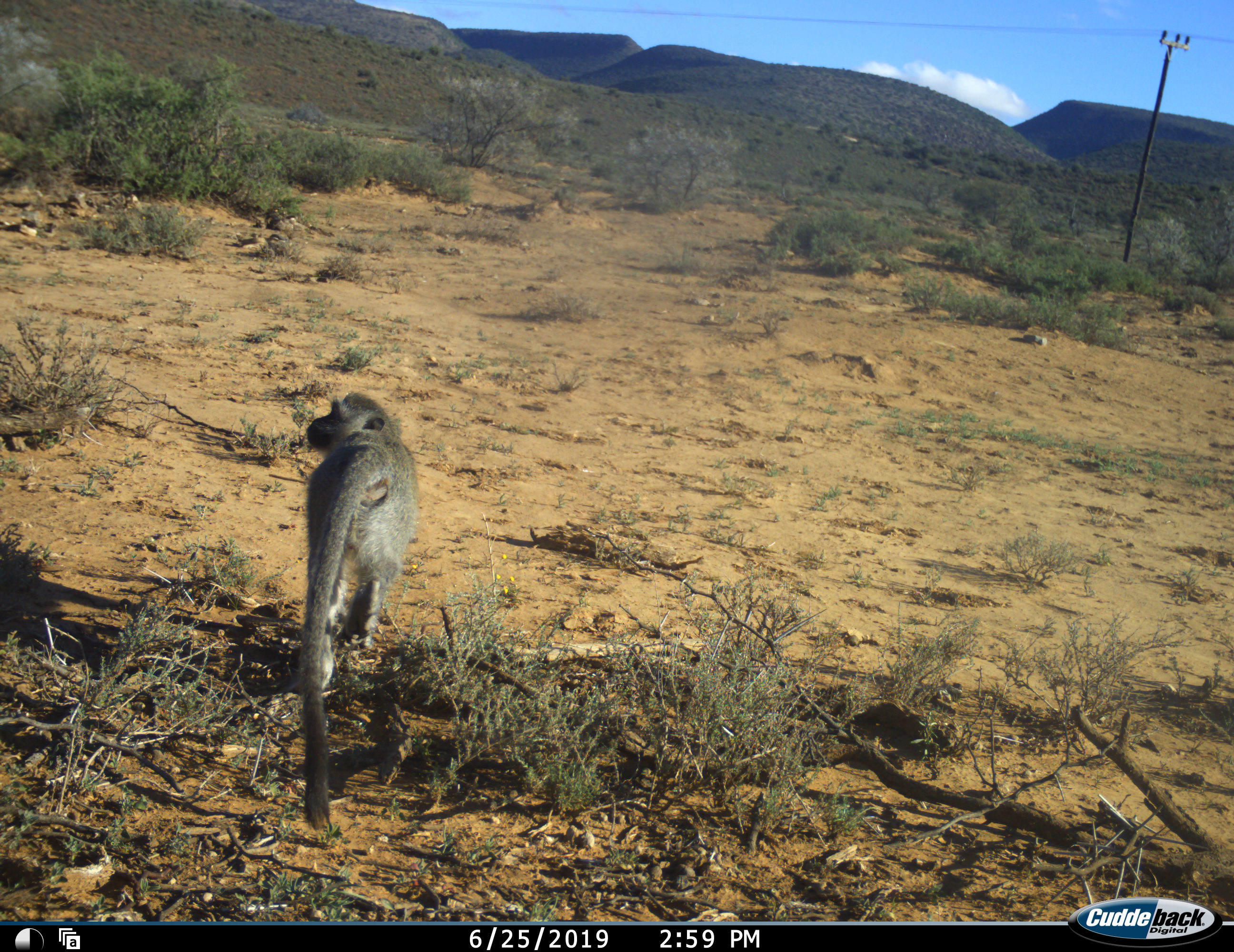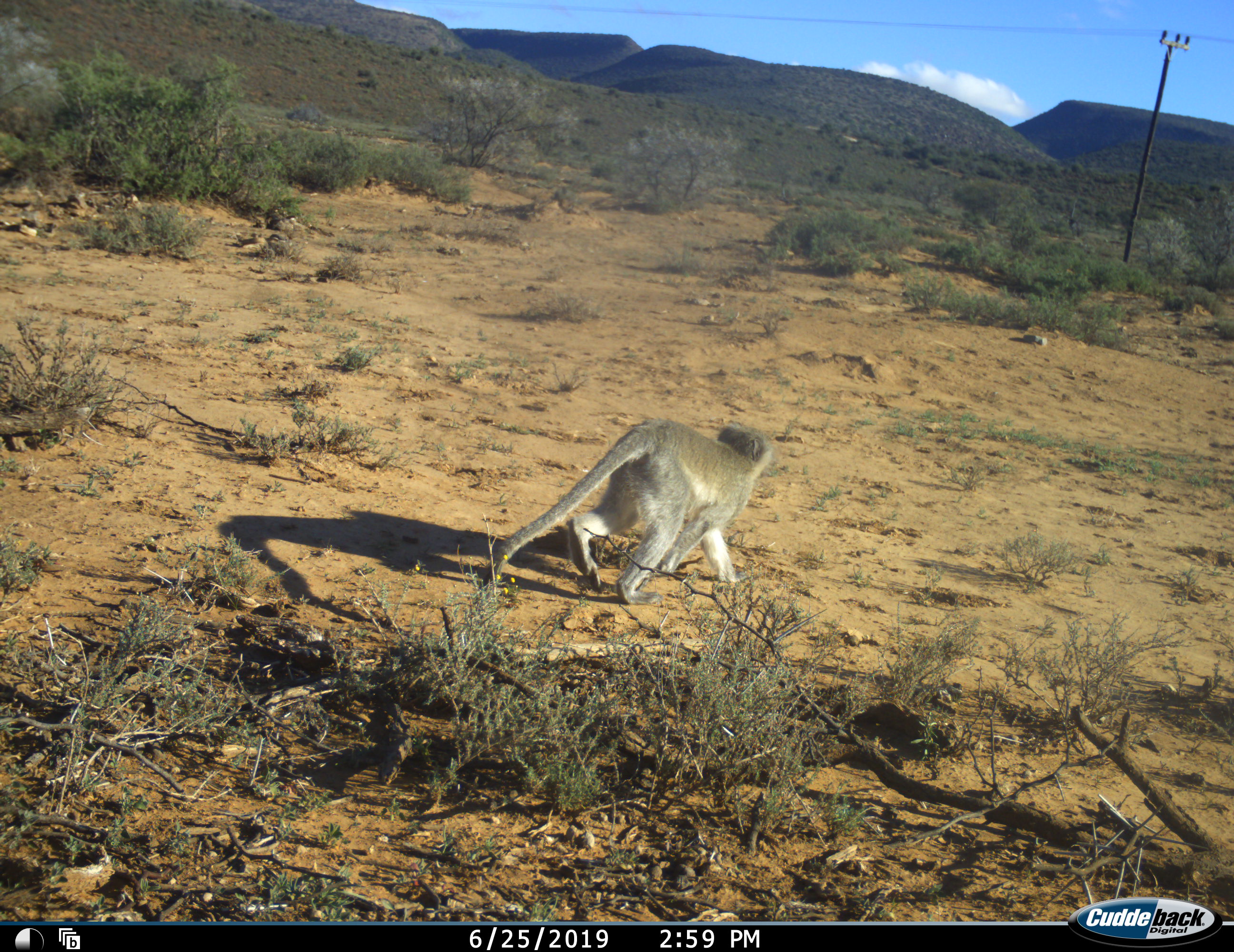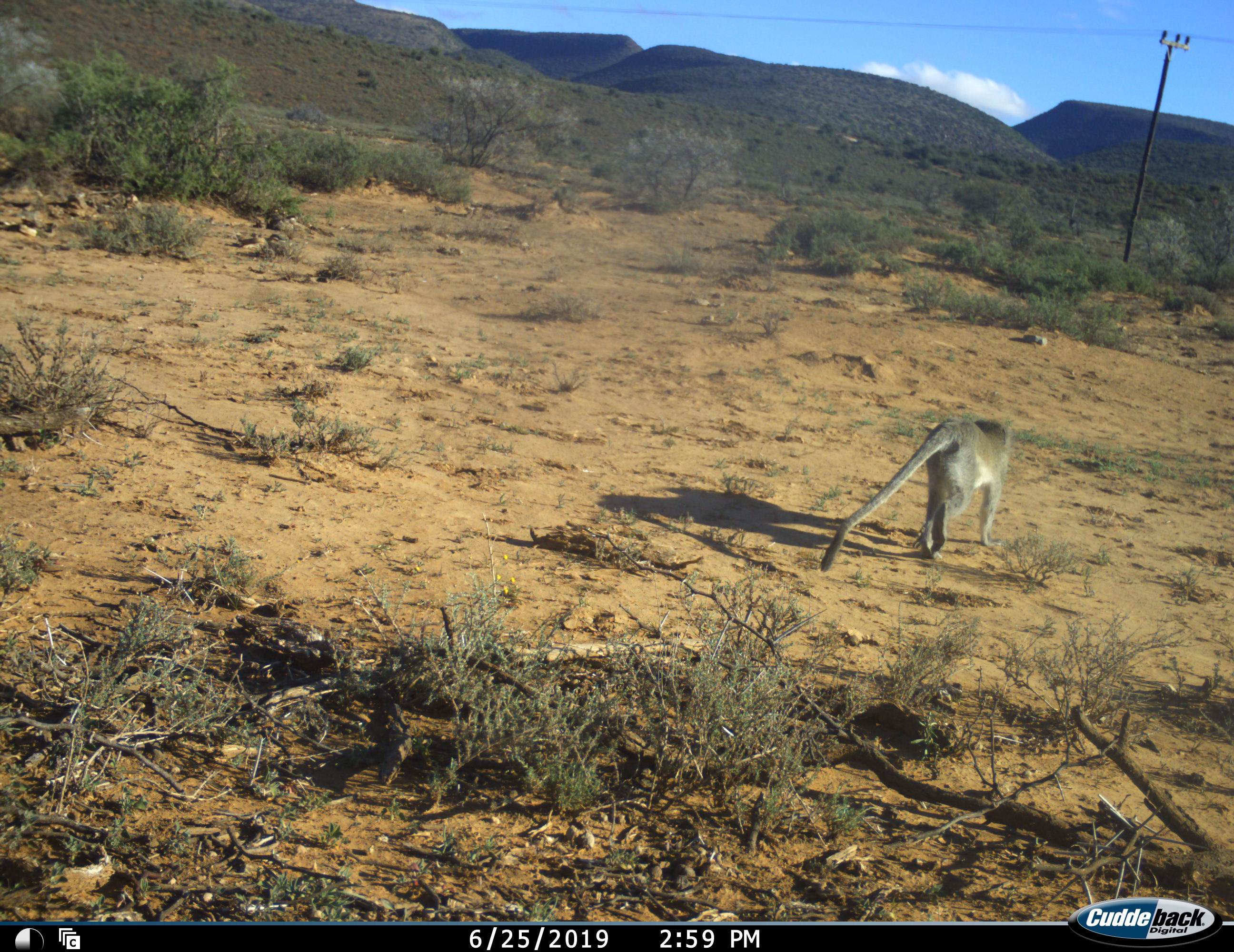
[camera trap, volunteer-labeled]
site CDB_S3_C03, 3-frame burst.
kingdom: Animalia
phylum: Chordata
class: Mammalia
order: Primates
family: Cercopithecidae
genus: Chlorocebus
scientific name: Chlorocebus pygerythrus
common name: vervet monkey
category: monkeyvervet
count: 1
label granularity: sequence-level